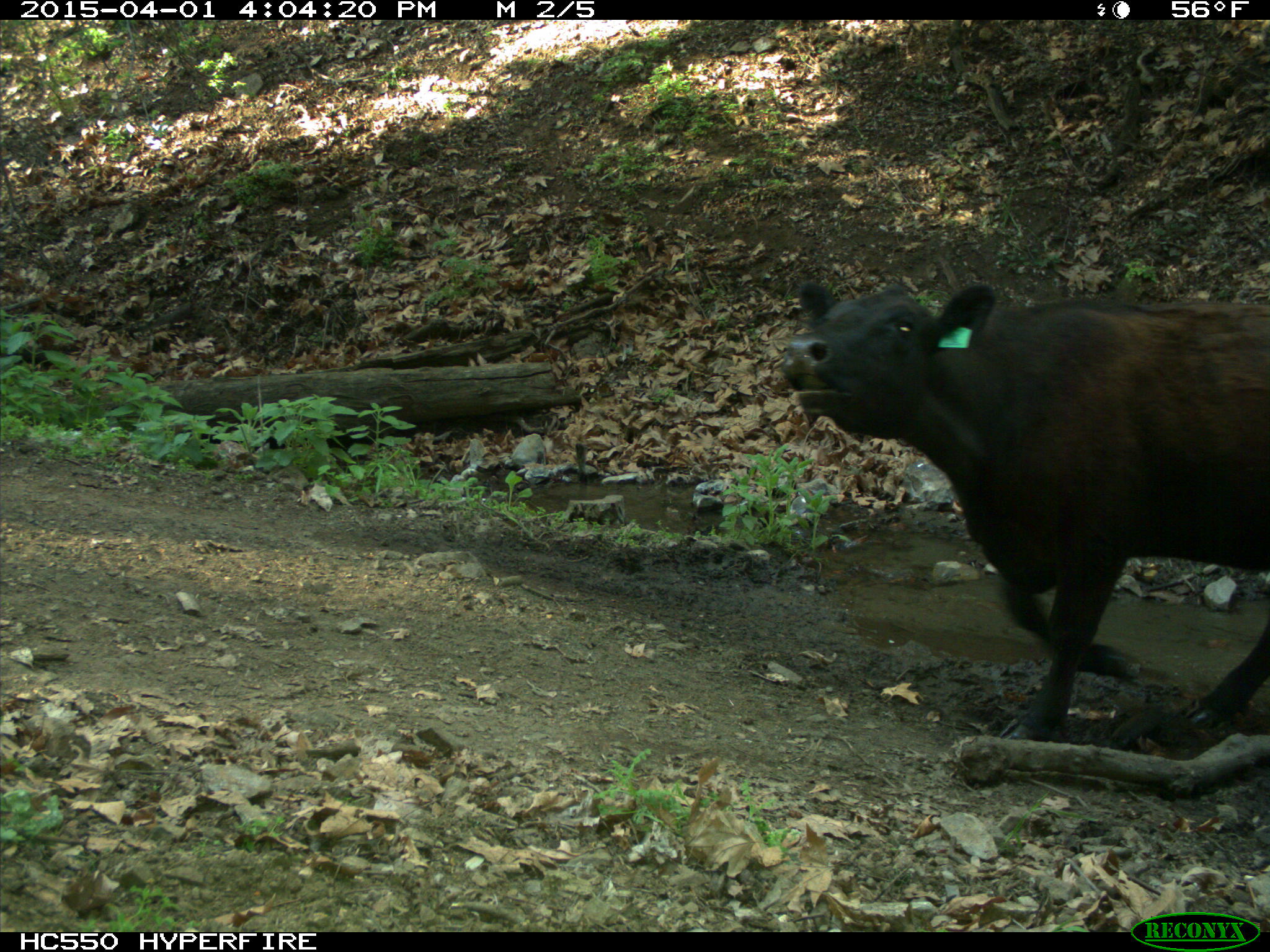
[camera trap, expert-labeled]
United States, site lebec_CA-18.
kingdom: Animalia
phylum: Chordata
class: Mammalia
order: Artiodactyla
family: Bovidae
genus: Bos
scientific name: Bos taurus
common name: domestic cow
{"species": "Bos taurus (domestic cow)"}